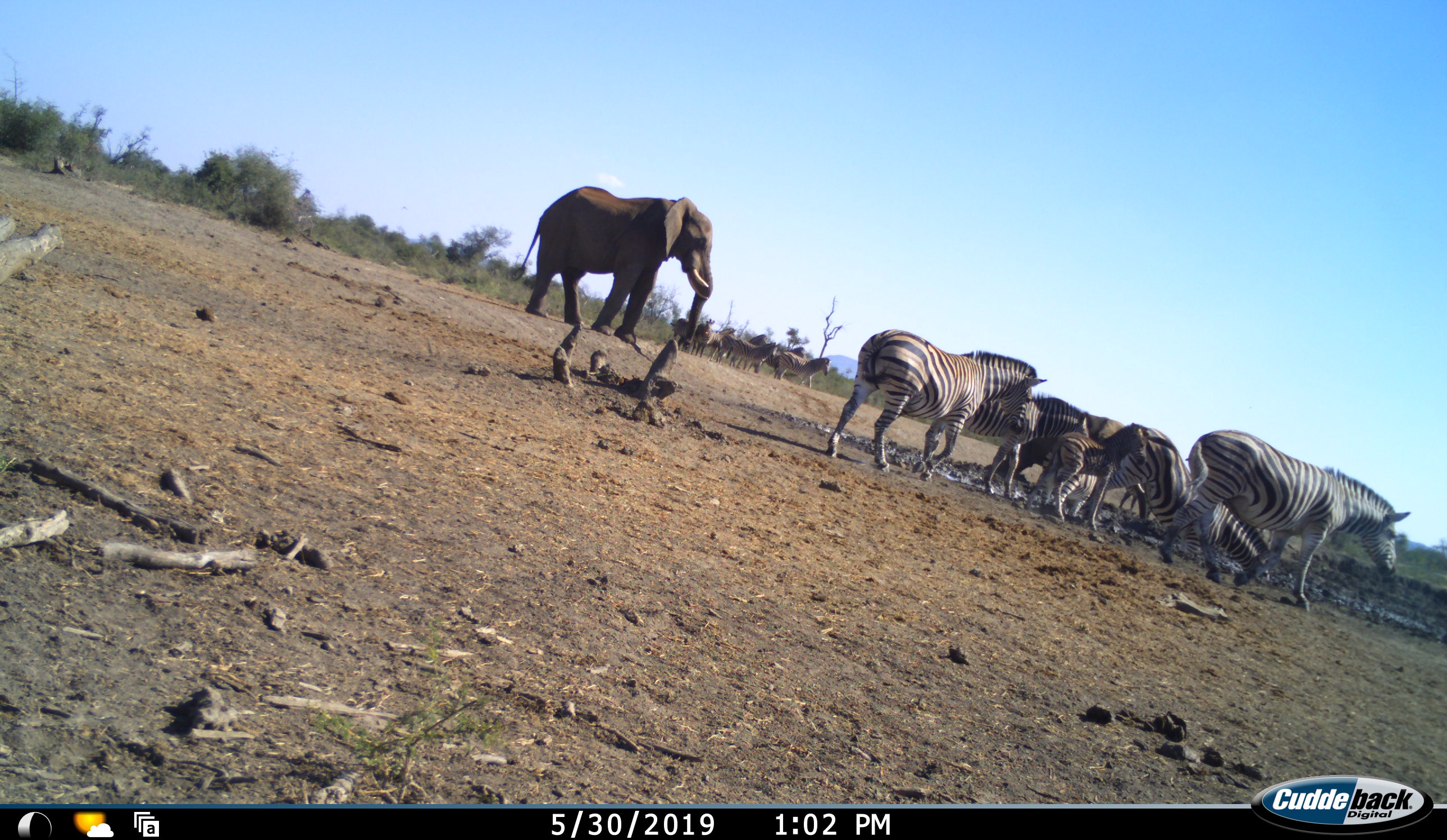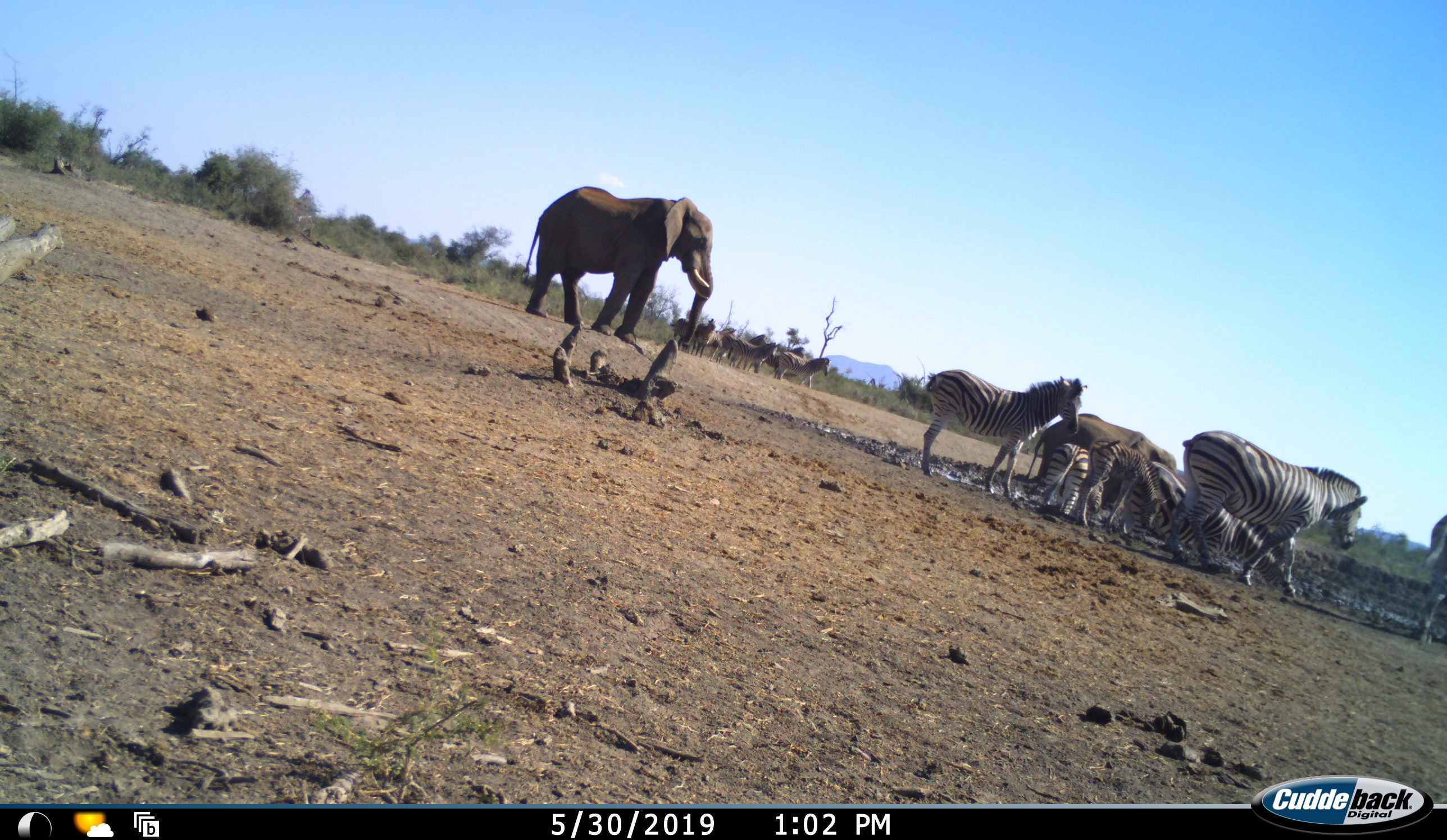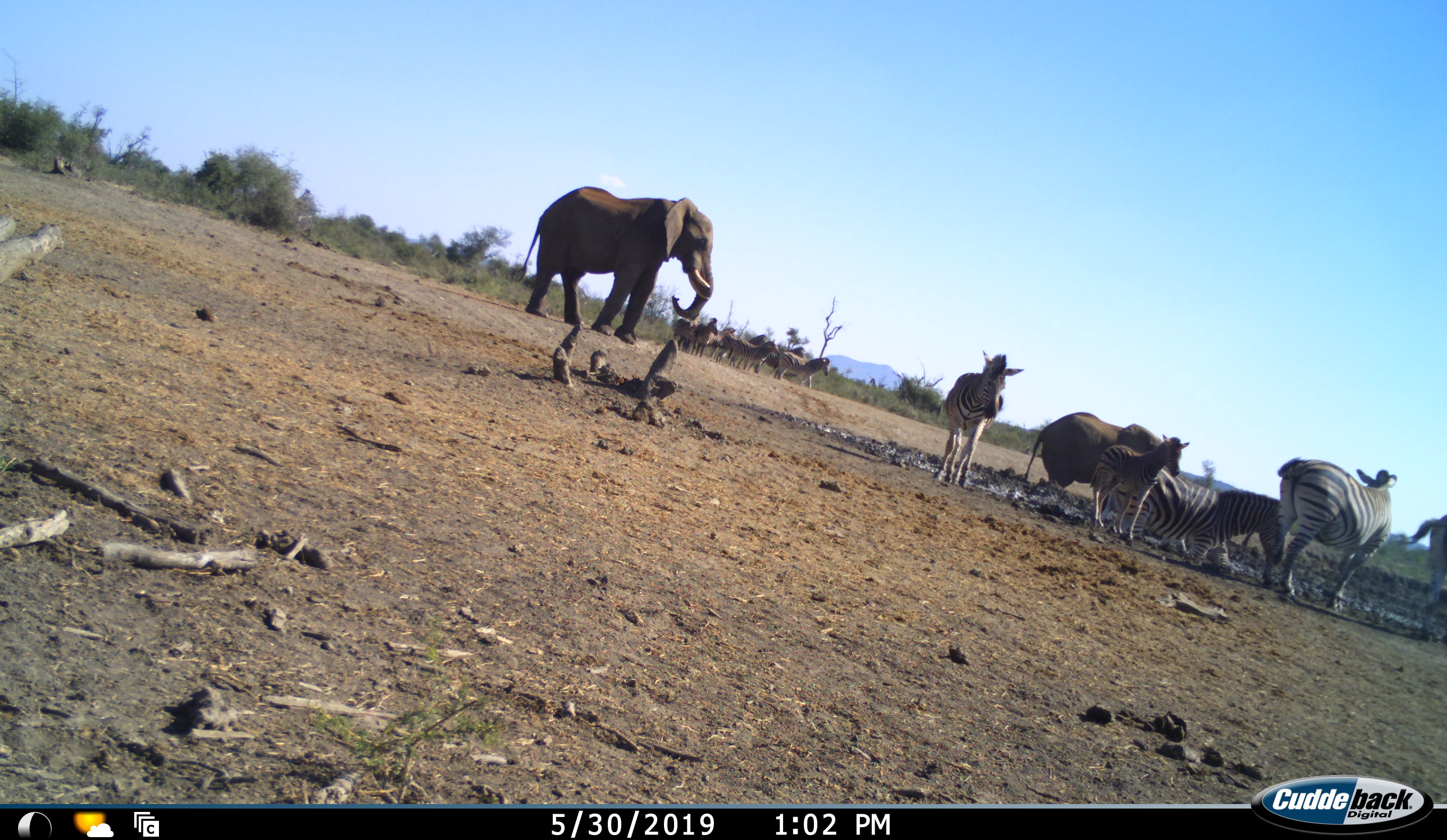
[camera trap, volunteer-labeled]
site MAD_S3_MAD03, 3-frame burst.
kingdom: Animalia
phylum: Chordata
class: Mammalia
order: Proboscidea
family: Elephantidae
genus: Loxodonta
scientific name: Loxodonta africana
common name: african bush elephant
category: elephant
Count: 2.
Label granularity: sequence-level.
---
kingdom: Animalia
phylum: Chordata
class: Mammalia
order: Perissodactyla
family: Equidae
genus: Equus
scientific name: Equus quagga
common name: plains zebra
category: zebraplains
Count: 11-50.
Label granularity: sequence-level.